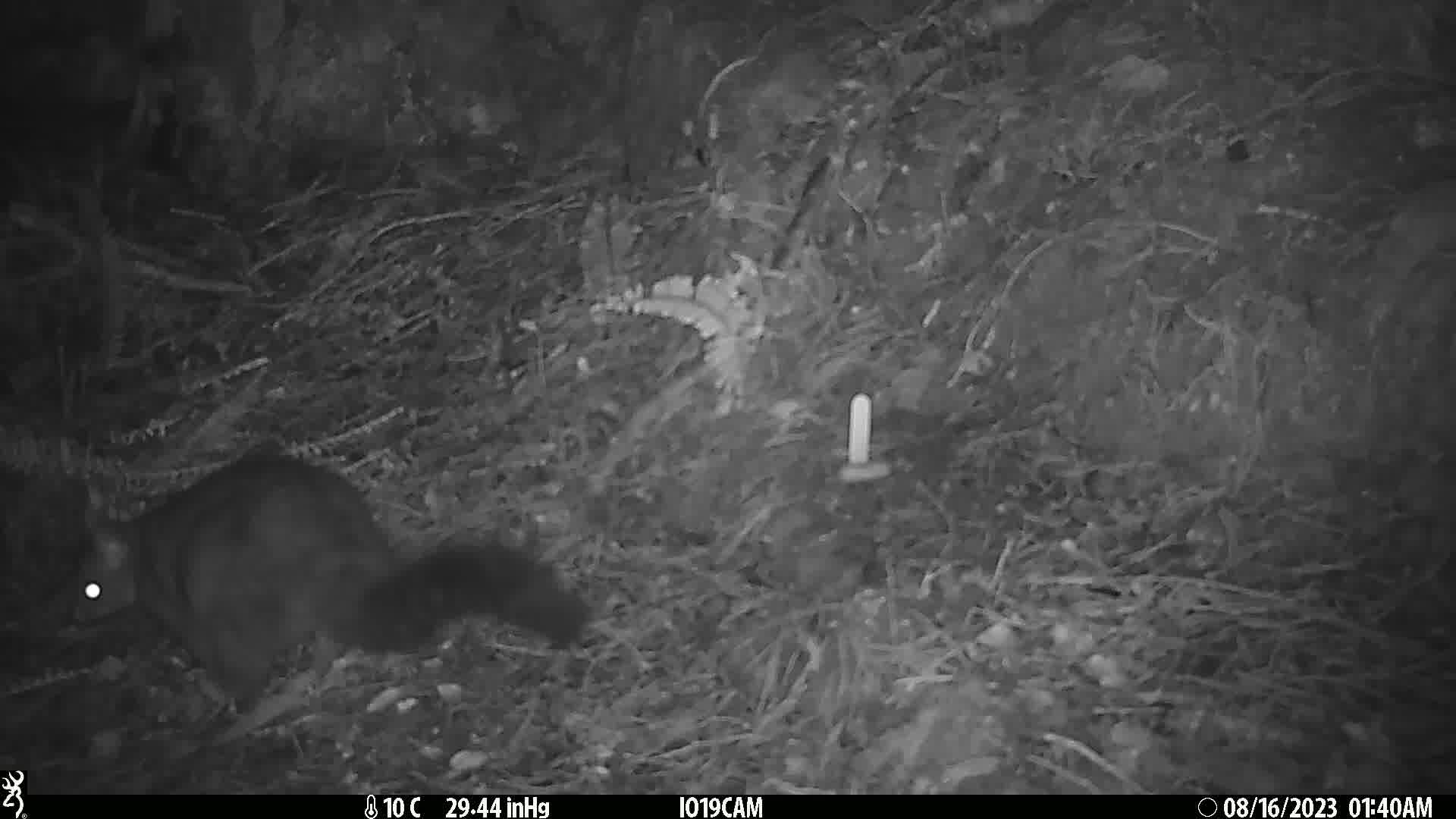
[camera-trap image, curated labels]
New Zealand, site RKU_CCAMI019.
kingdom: Animalia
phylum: Chordata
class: Mammalia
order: Diprotodontia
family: Phalangeridae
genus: Trichosurus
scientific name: Trichosurus vulpecula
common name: common brushtail possum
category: possum